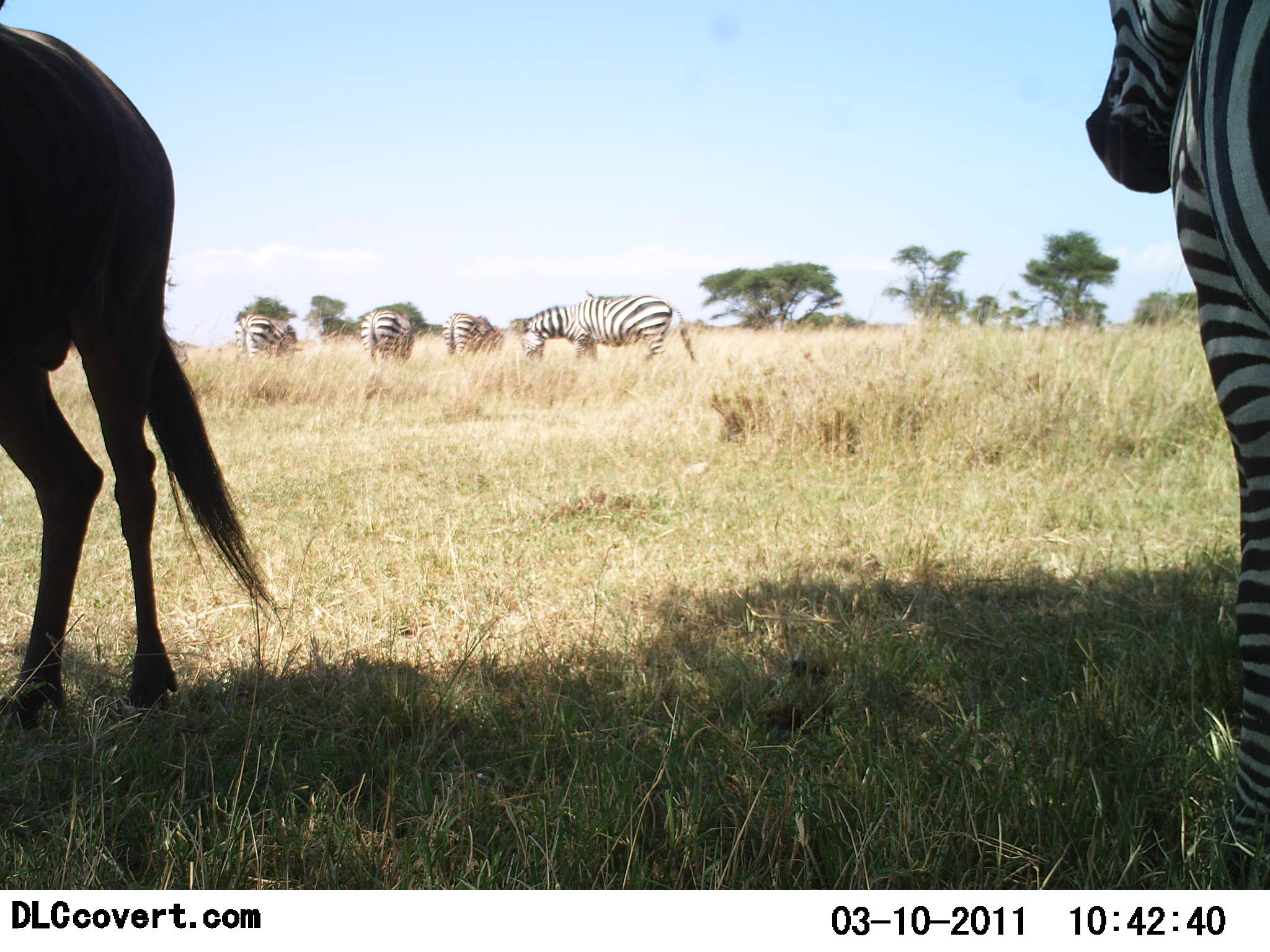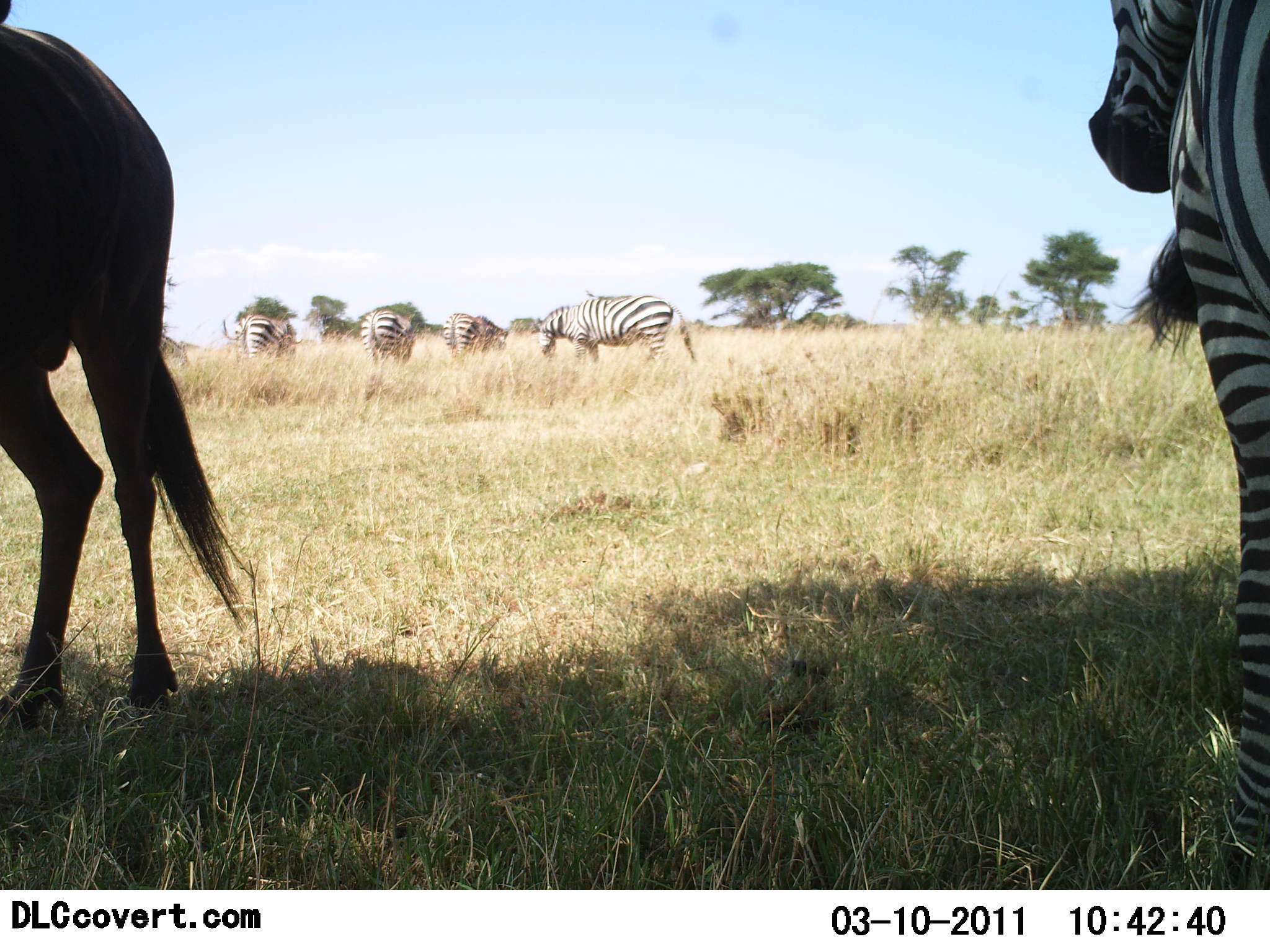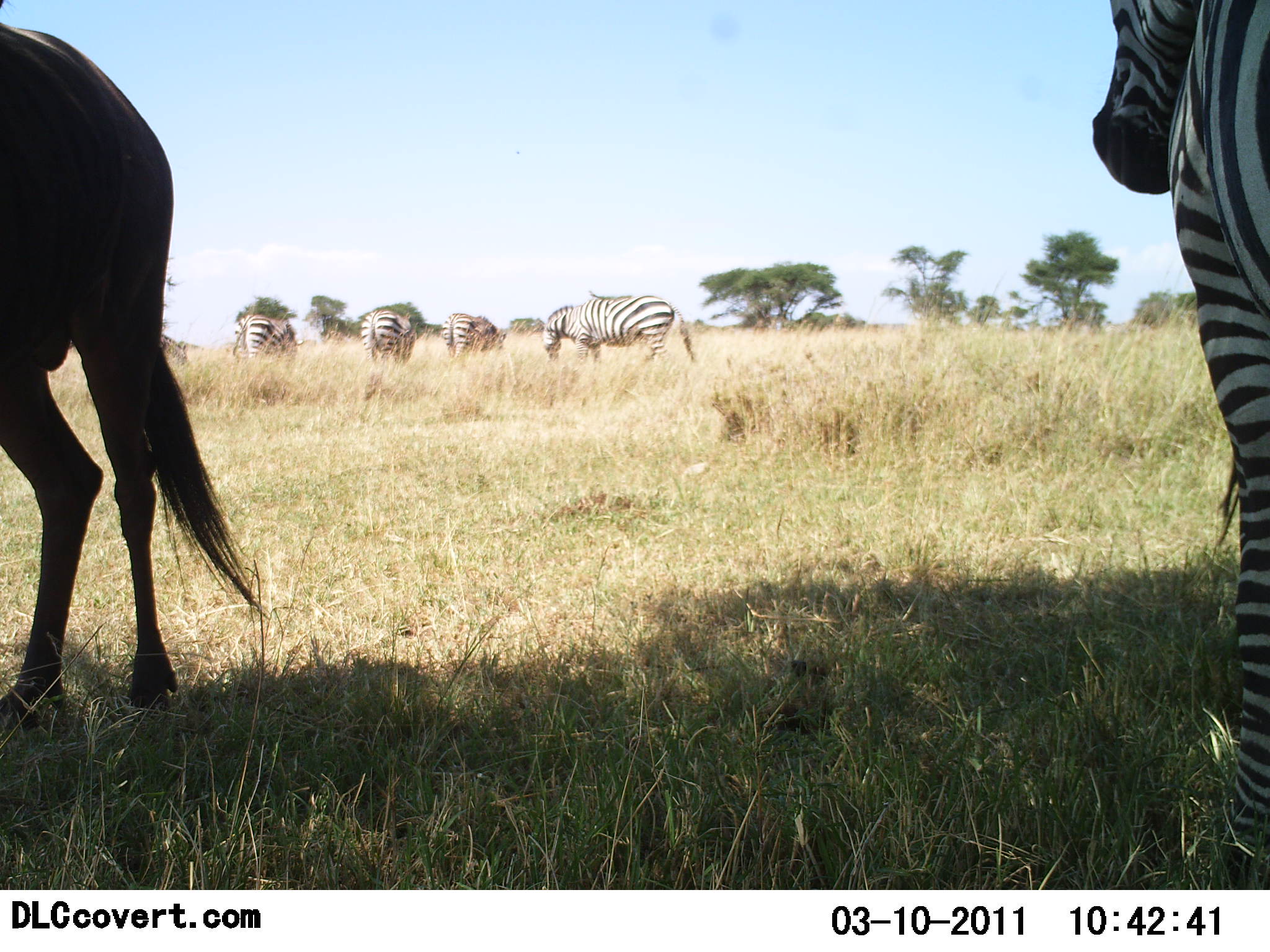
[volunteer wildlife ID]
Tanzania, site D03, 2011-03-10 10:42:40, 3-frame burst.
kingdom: Animalia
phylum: Chordata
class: Mammalia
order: Perissodactyla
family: Equidae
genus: Equus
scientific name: Equus quagga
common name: plains zebra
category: zebra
Zebra (plains zebra) (Equus quagga), count 6. Behavior (volunteer vote fractions): standing 86%, resting 0%, moving 5%, interacting 5%. Young present (vote fraction): 0%. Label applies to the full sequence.